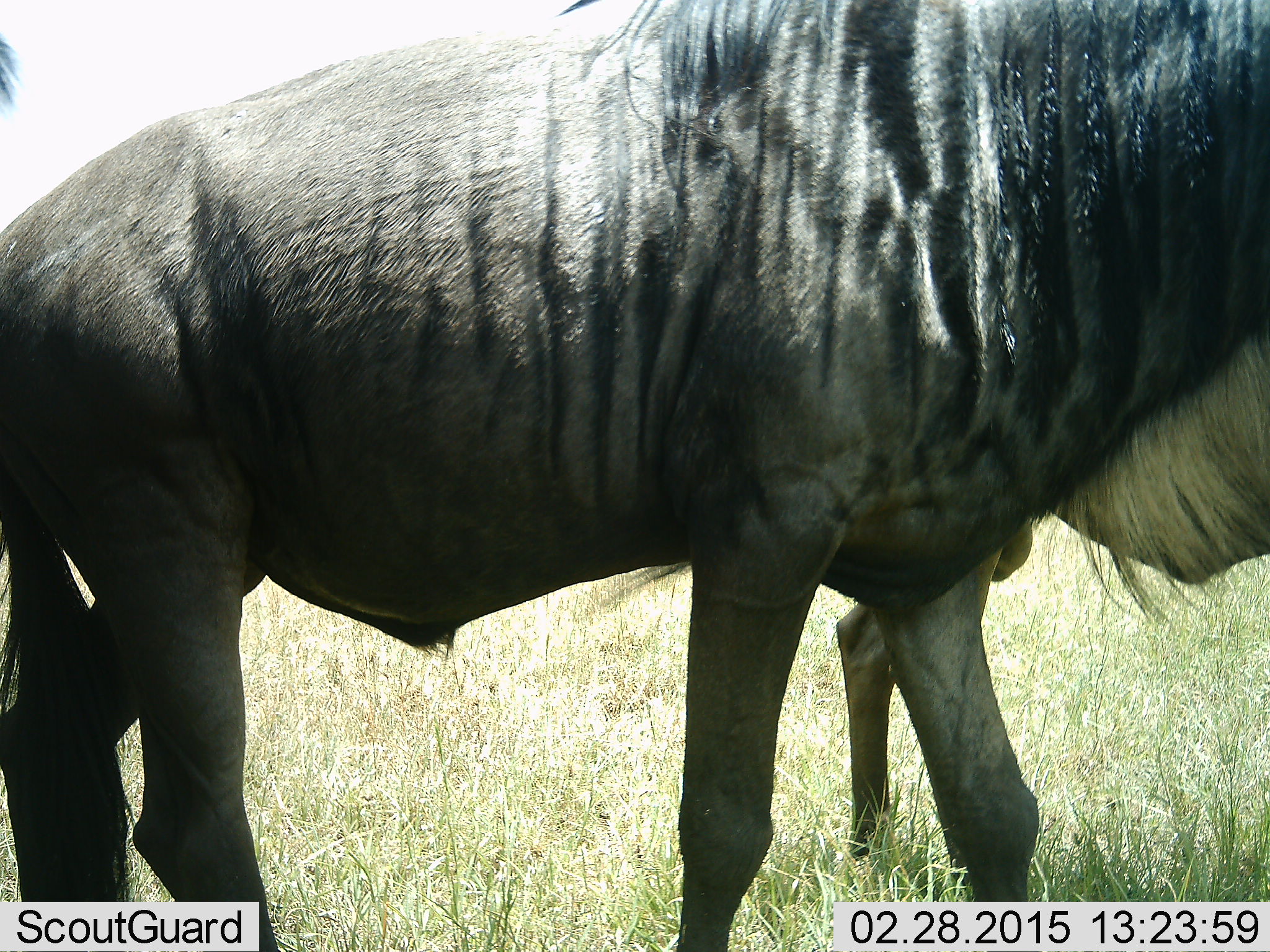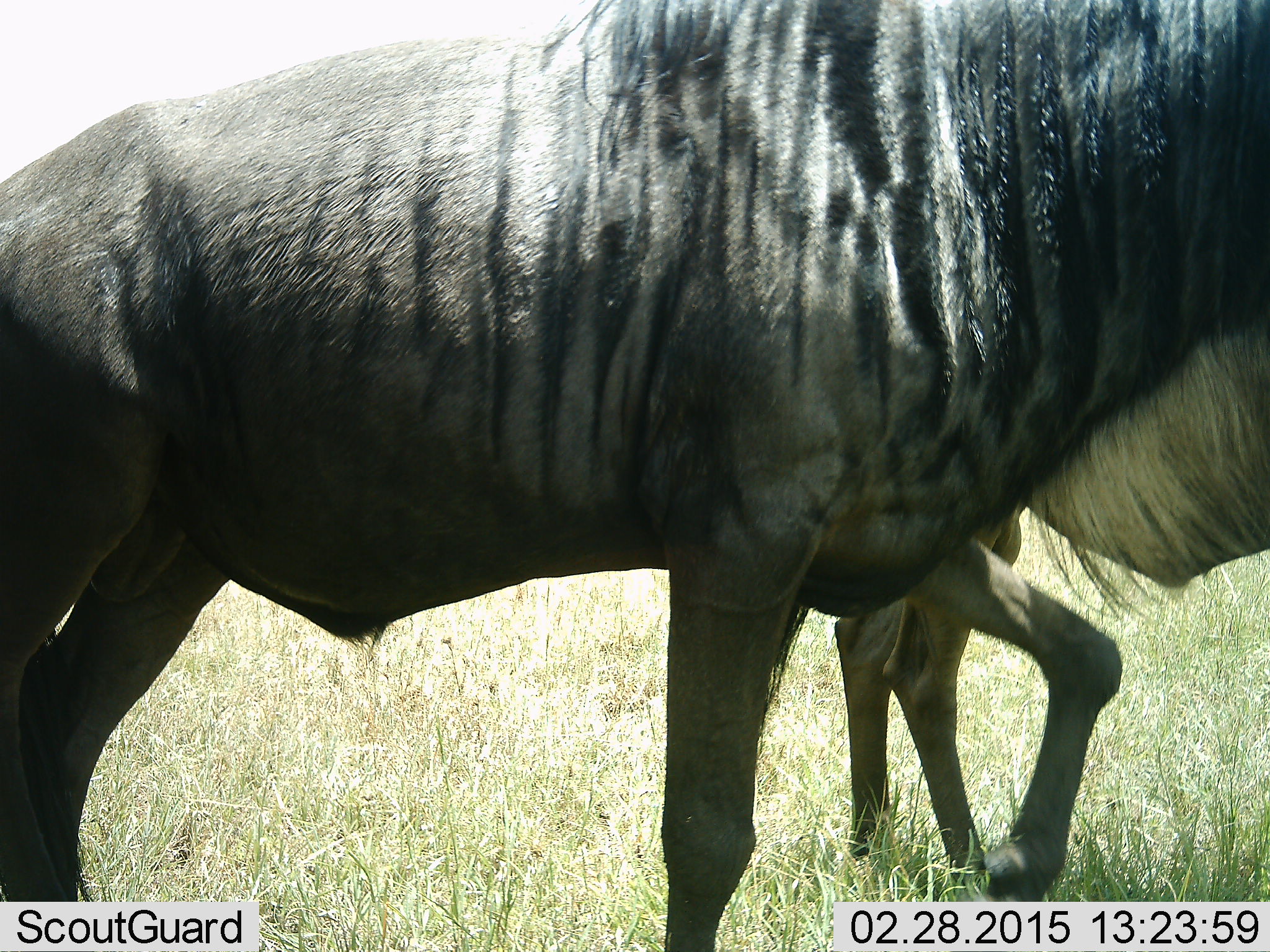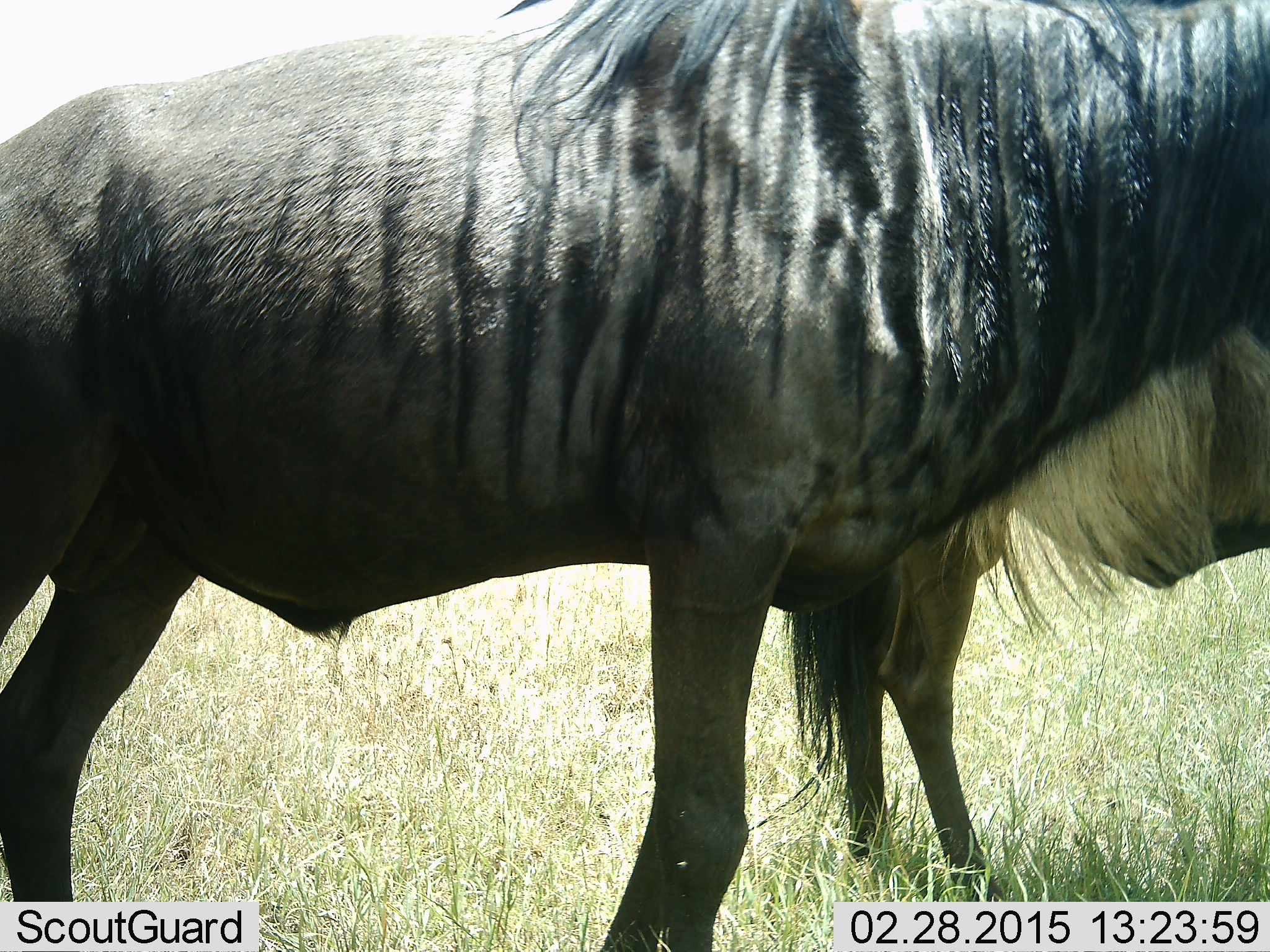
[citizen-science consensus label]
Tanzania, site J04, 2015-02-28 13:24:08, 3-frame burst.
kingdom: Animalia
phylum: Chordata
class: Mammalia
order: Artiodactyla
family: Bovidae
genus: Connochaetes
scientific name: Connochaetes taurinus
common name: blue wildebeest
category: wildebeest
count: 2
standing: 50%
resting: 0%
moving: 50%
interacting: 0%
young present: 20%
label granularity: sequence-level